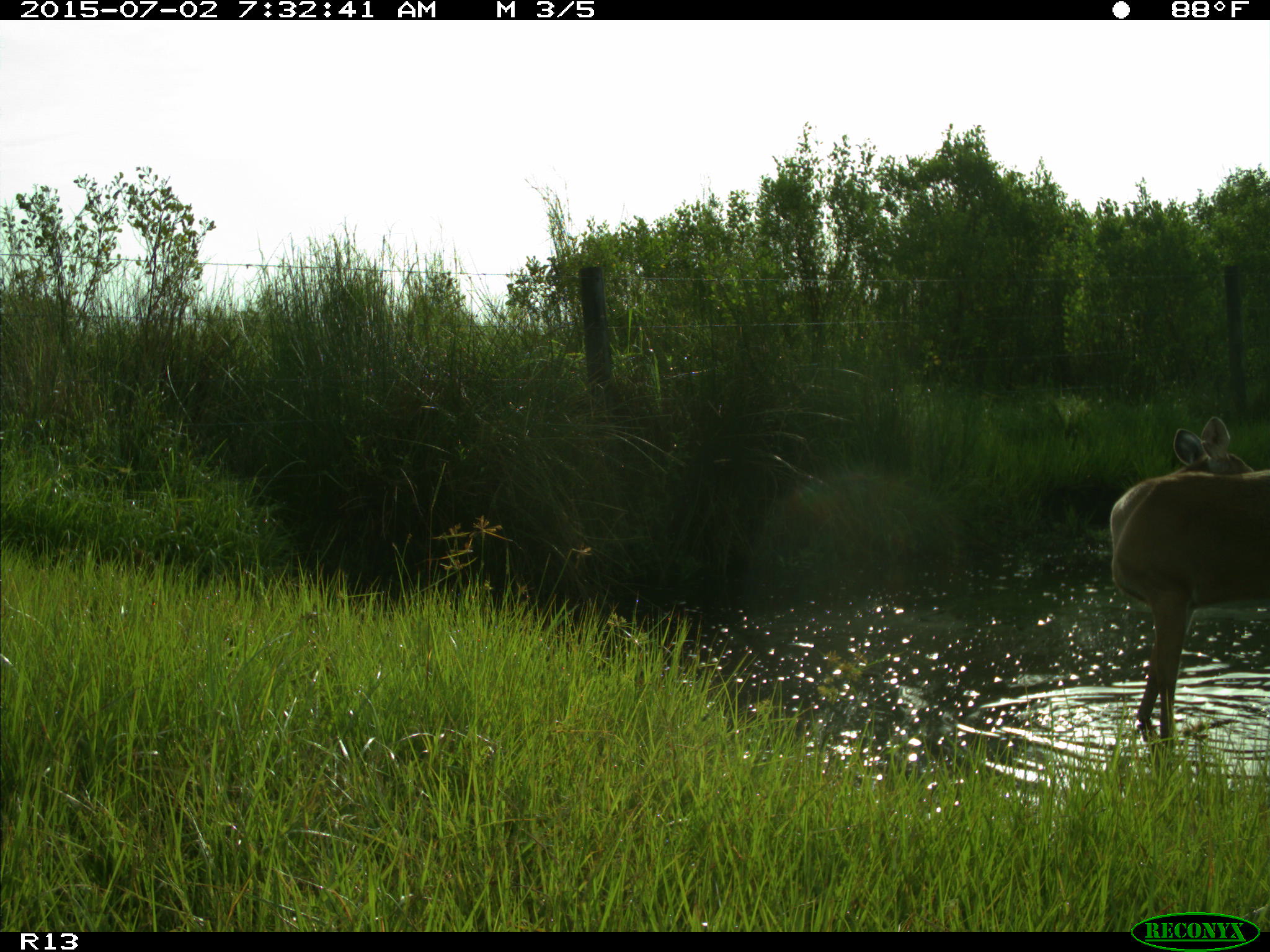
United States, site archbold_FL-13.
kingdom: Animalia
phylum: Chordata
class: Mammalia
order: Artiodactyla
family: Cervidae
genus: Odocoileus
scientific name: Odocoileus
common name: deer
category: unidentified deer